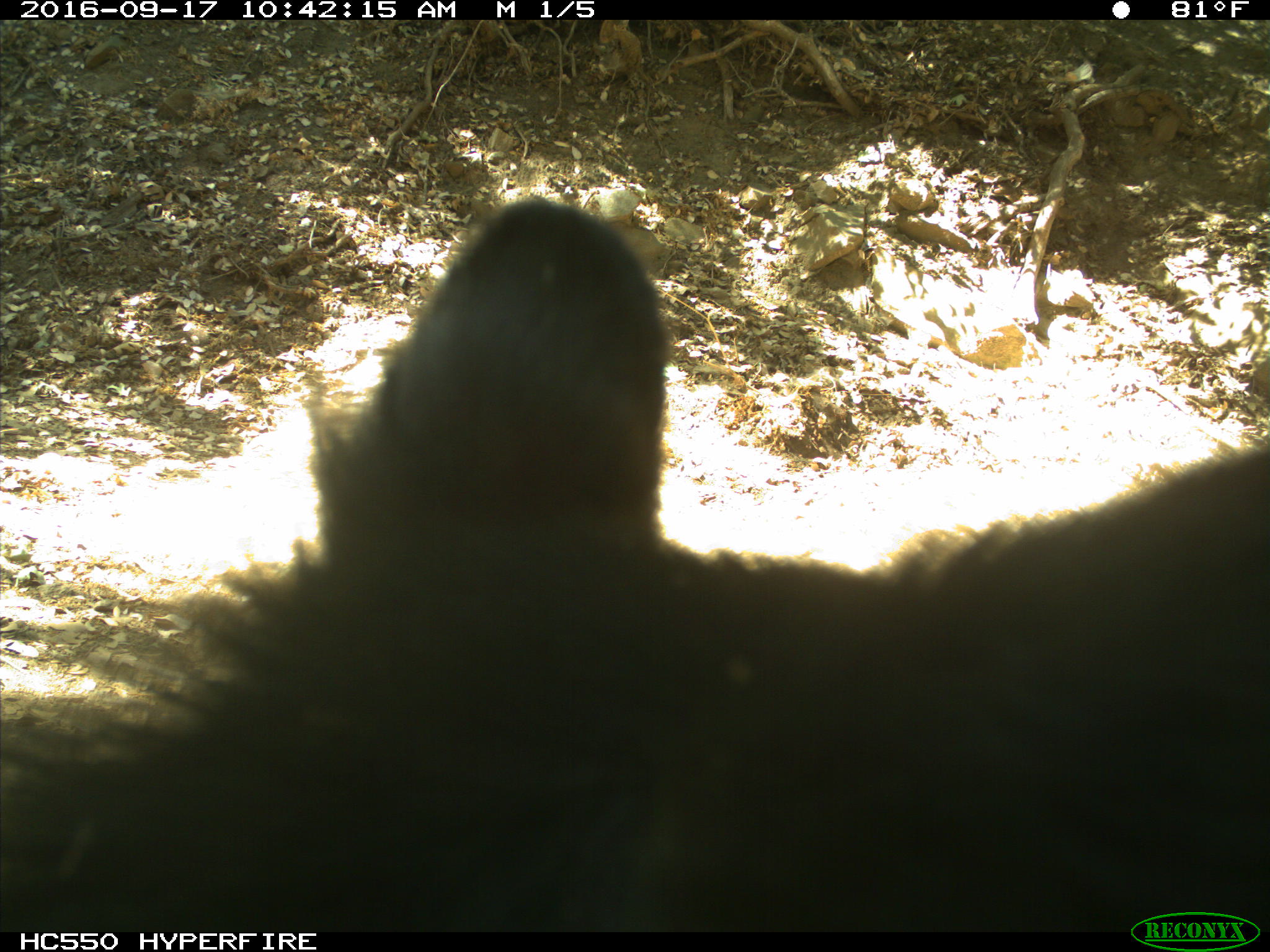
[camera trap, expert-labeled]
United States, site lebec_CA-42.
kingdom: Animalia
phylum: Chordata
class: Mammalia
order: Carnivora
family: Ursidae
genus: Ursus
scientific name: Ursus americanus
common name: american black bear